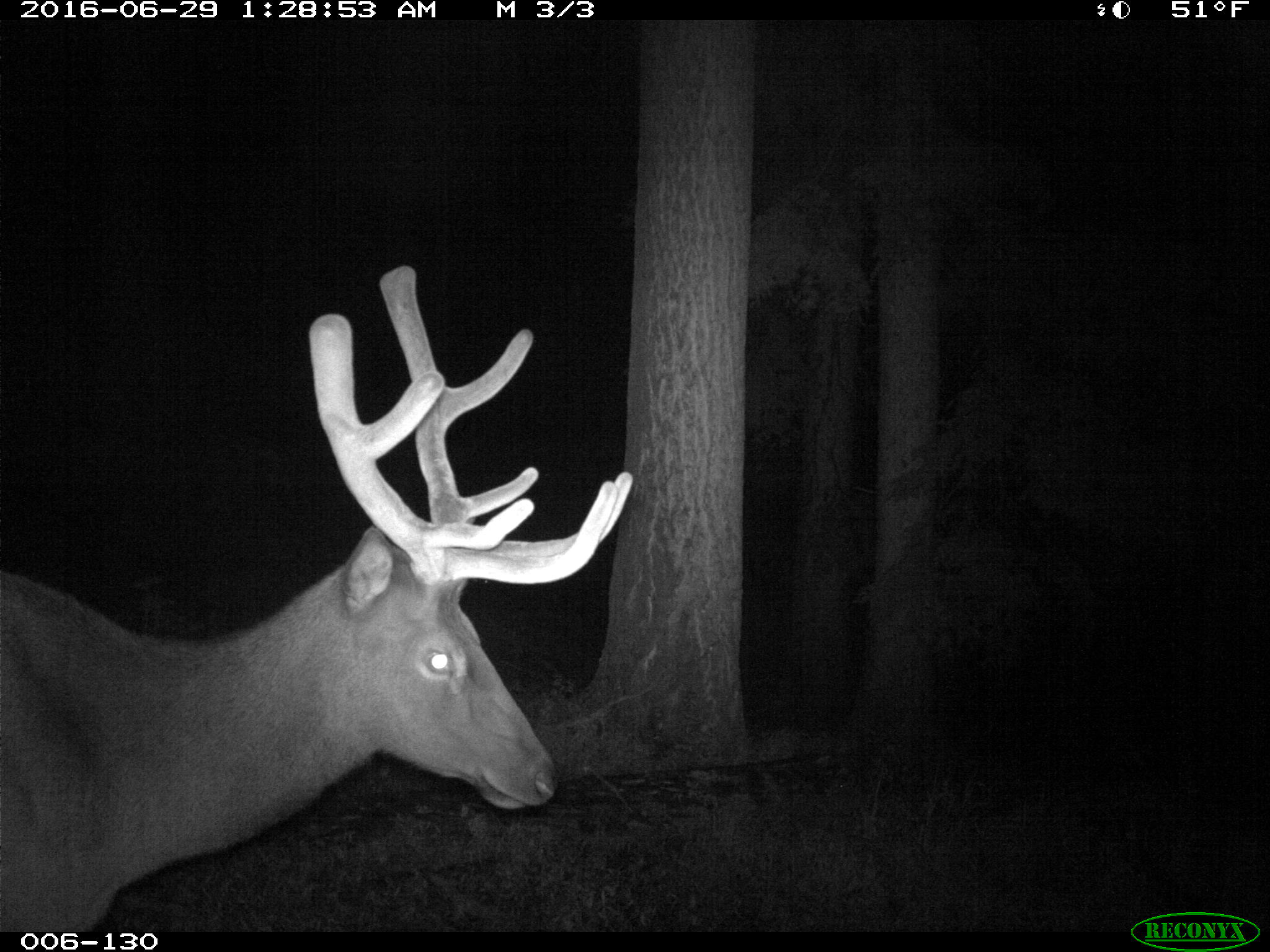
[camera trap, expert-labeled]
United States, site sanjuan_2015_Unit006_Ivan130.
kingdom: Animalia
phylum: Chordata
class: Mammalia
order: Artiodactyla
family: Cervidae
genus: Cervus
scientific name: Cervus elaphus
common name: red deer